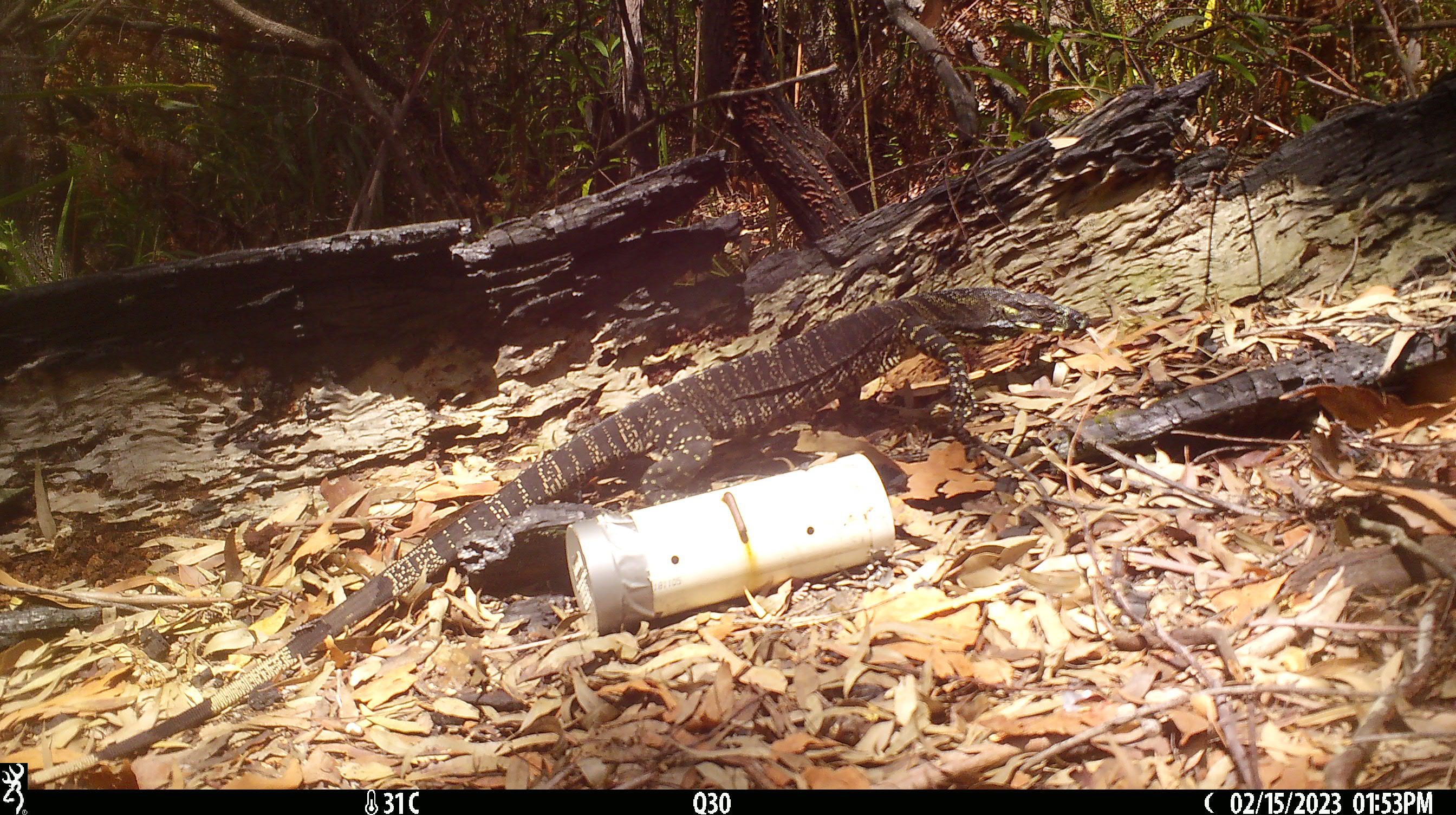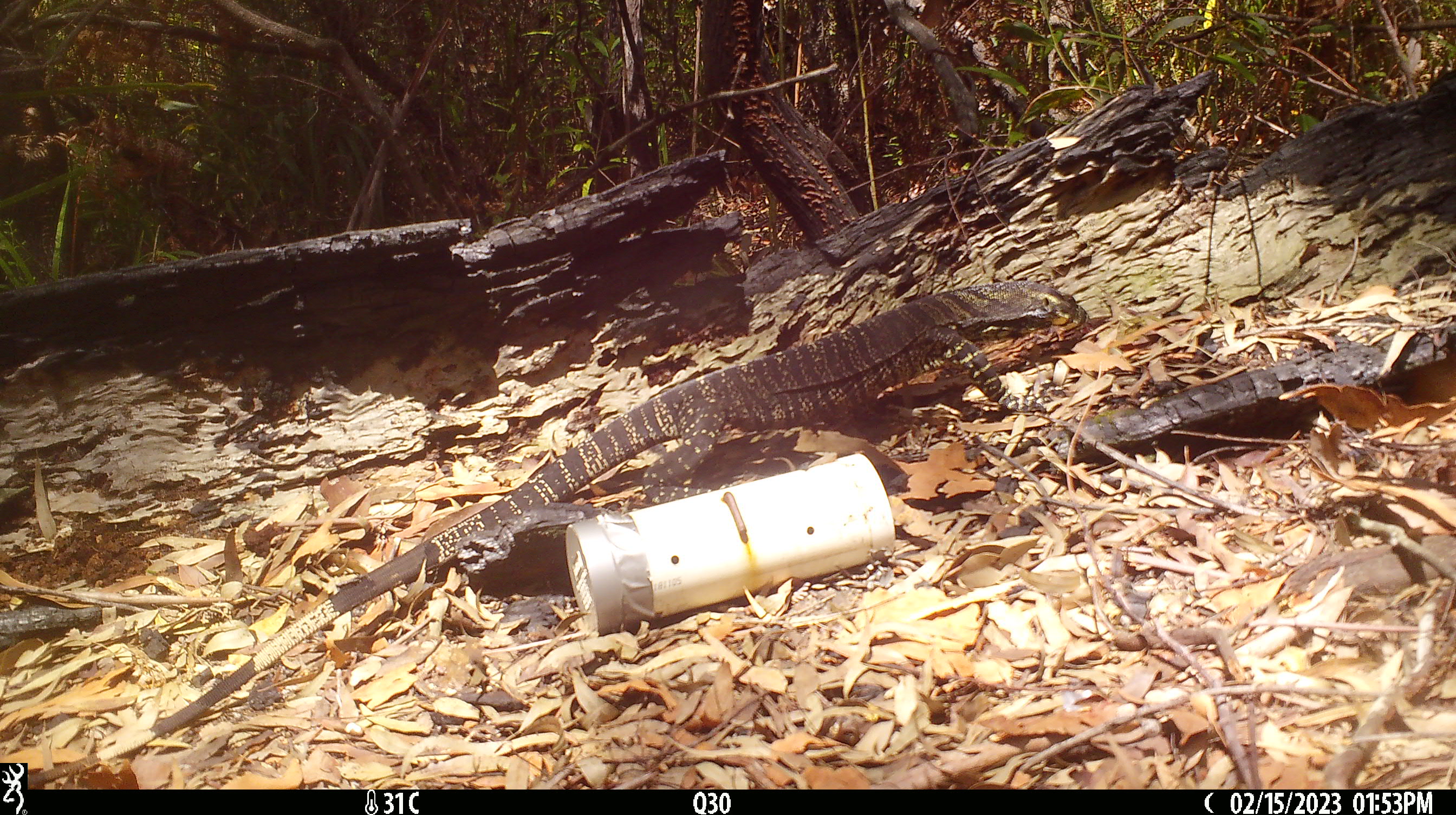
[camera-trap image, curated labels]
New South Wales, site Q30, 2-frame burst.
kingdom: Animalia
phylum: Chordata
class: Reptilia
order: Squamata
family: Varanidae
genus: Varanus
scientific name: Varanus varius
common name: lace monitor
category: goanna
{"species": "goanna (lace monitor) (Varanus varius)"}